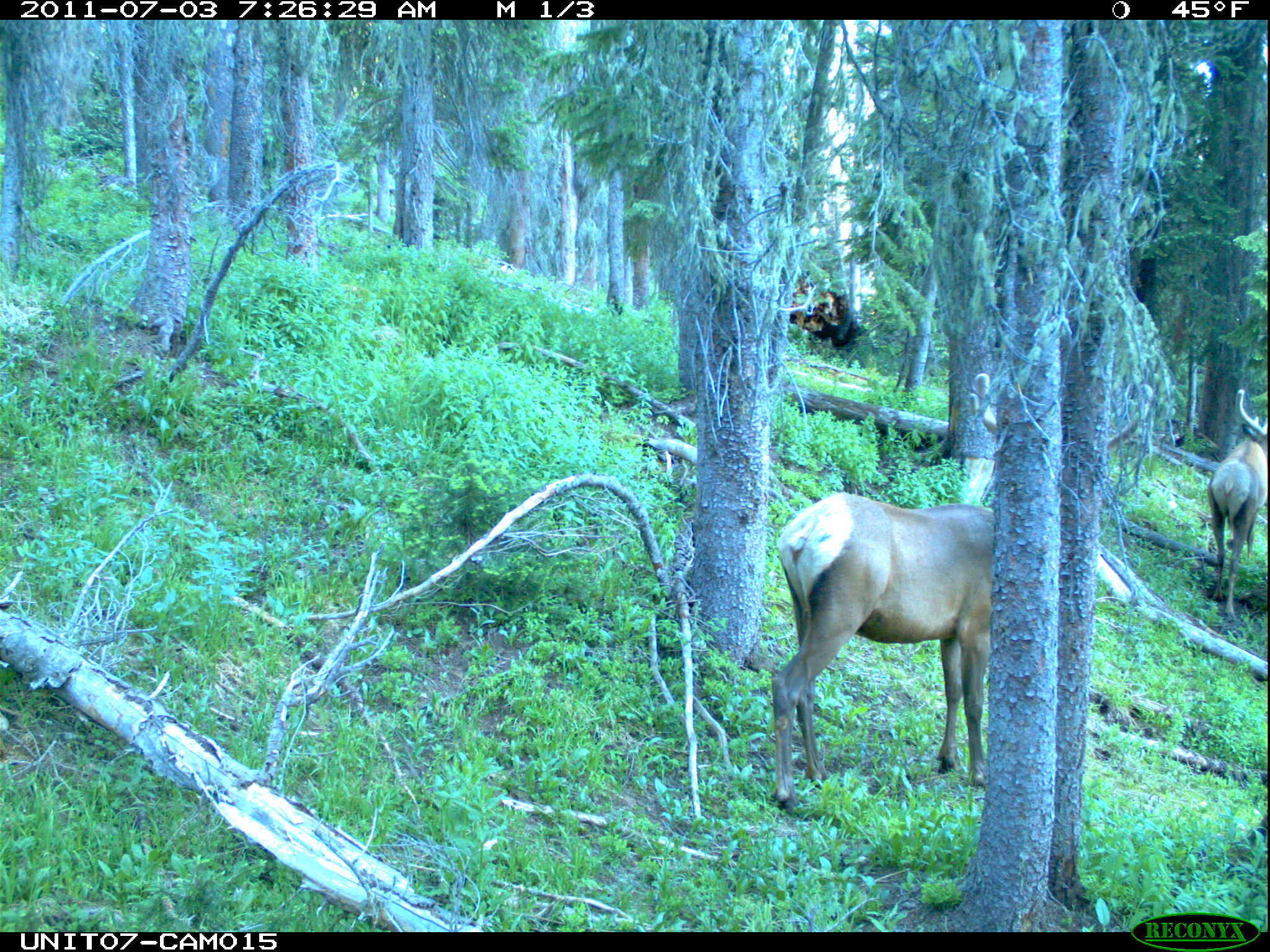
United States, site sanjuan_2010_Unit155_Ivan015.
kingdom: Animalia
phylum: Chordata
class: Mammalia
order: Artiodactyla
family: Cervidae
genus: Cervus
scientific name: Cervus elaphus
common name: red deer